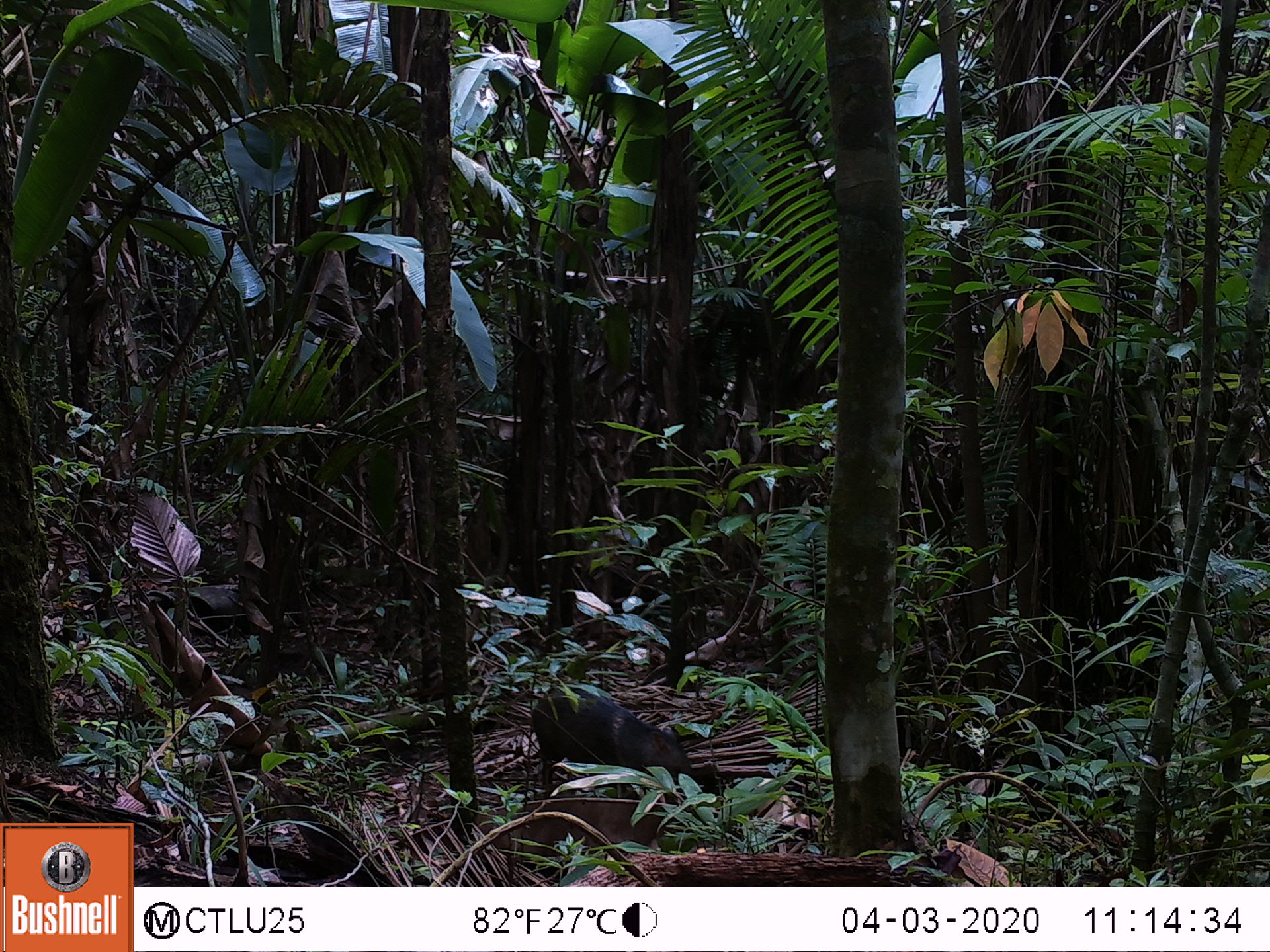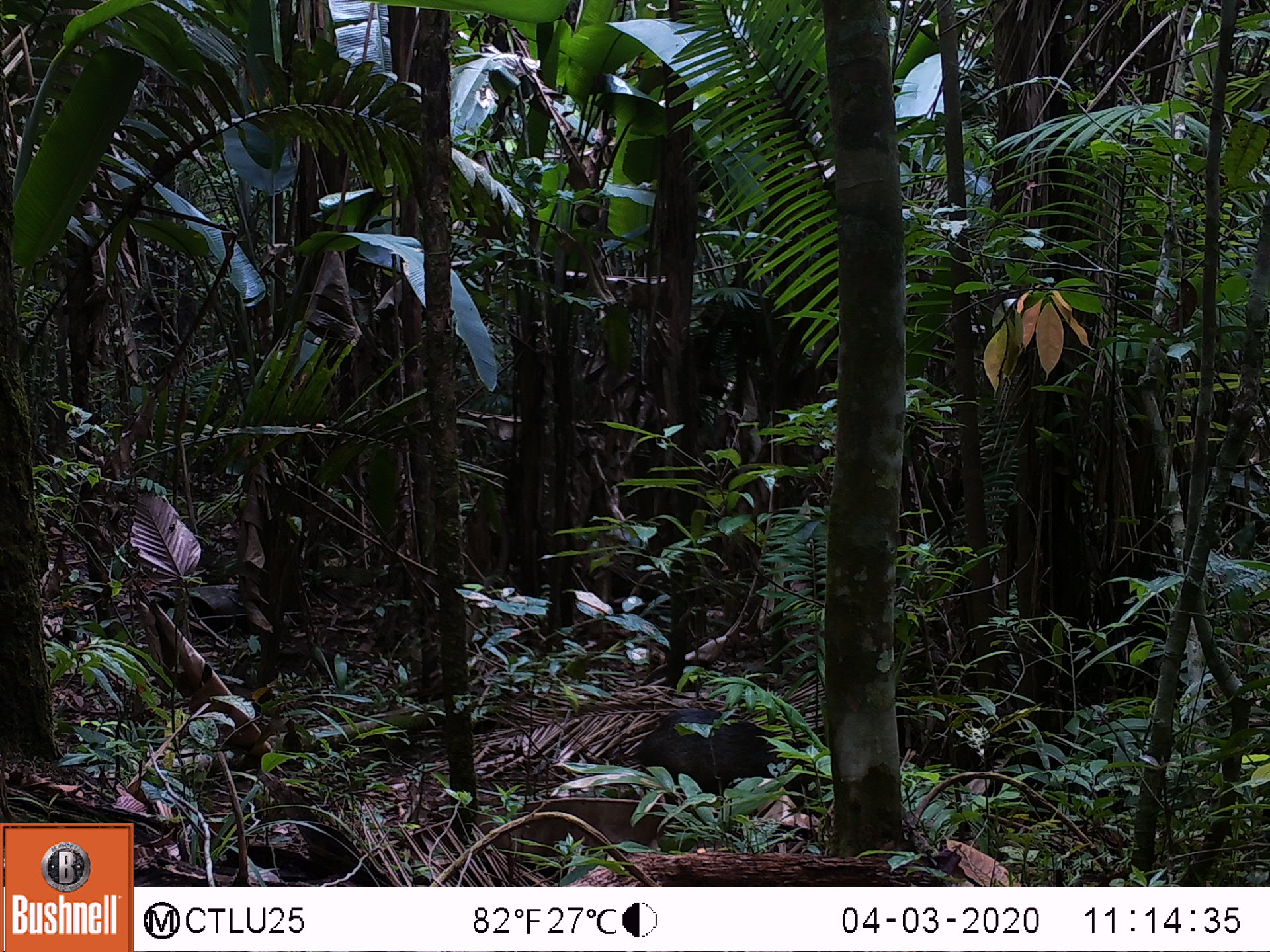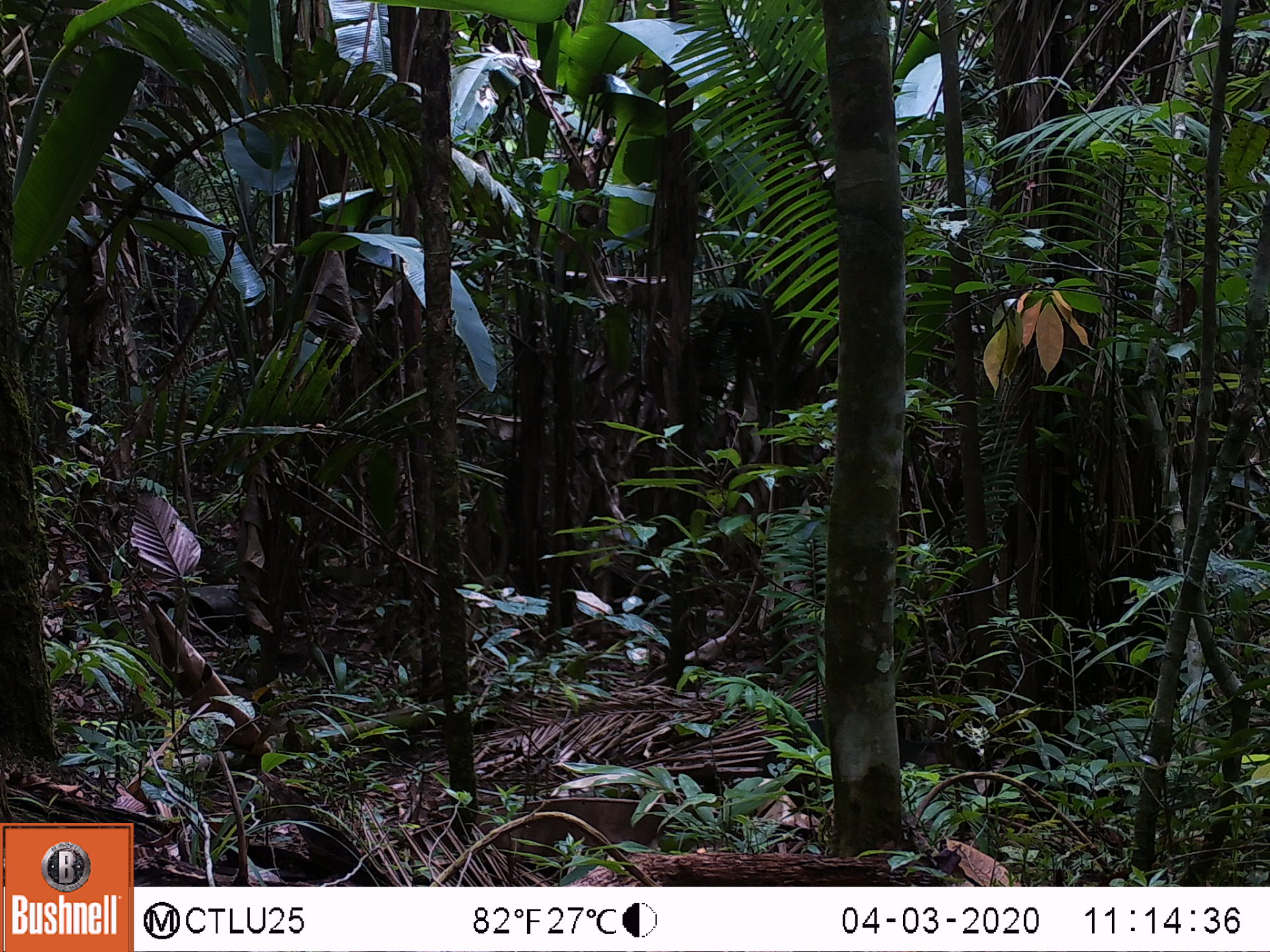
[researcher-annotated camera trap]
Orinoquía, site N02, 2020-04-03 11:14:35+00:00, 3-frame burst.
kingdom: Animalia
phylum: Chordata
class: Mammalia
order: Artiodactyla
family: Tayassuidae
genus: Pecari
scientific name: Pecari tajacu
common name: collared peccary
Collared peccary (Pecari tajacu).